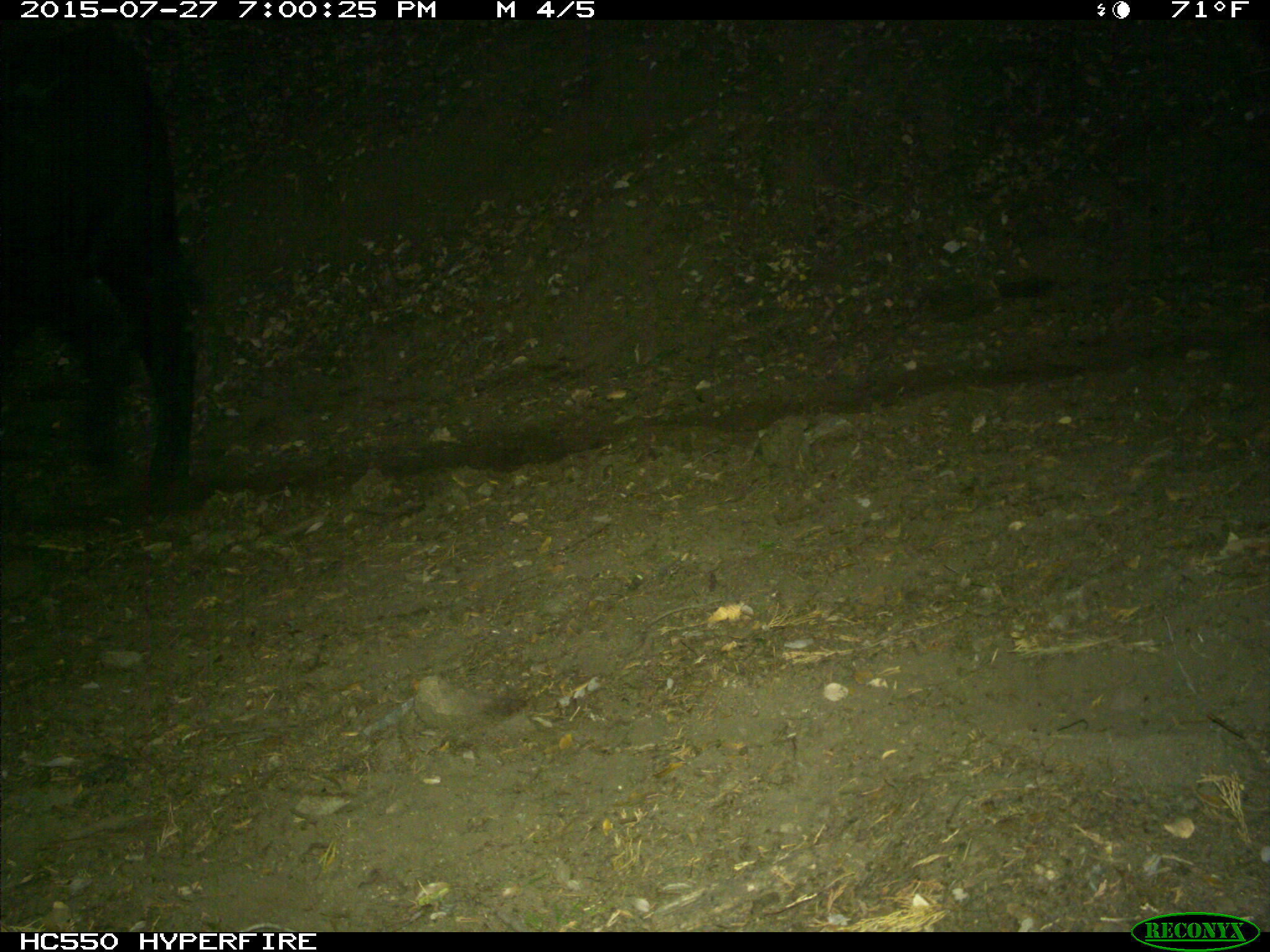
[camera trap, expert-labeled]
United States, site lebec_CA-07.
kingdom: Animalia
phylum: Chordata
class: Mammalia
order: Artiodactyla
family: Bovidae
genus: Bos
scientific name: Bos taurus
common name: domestic cow